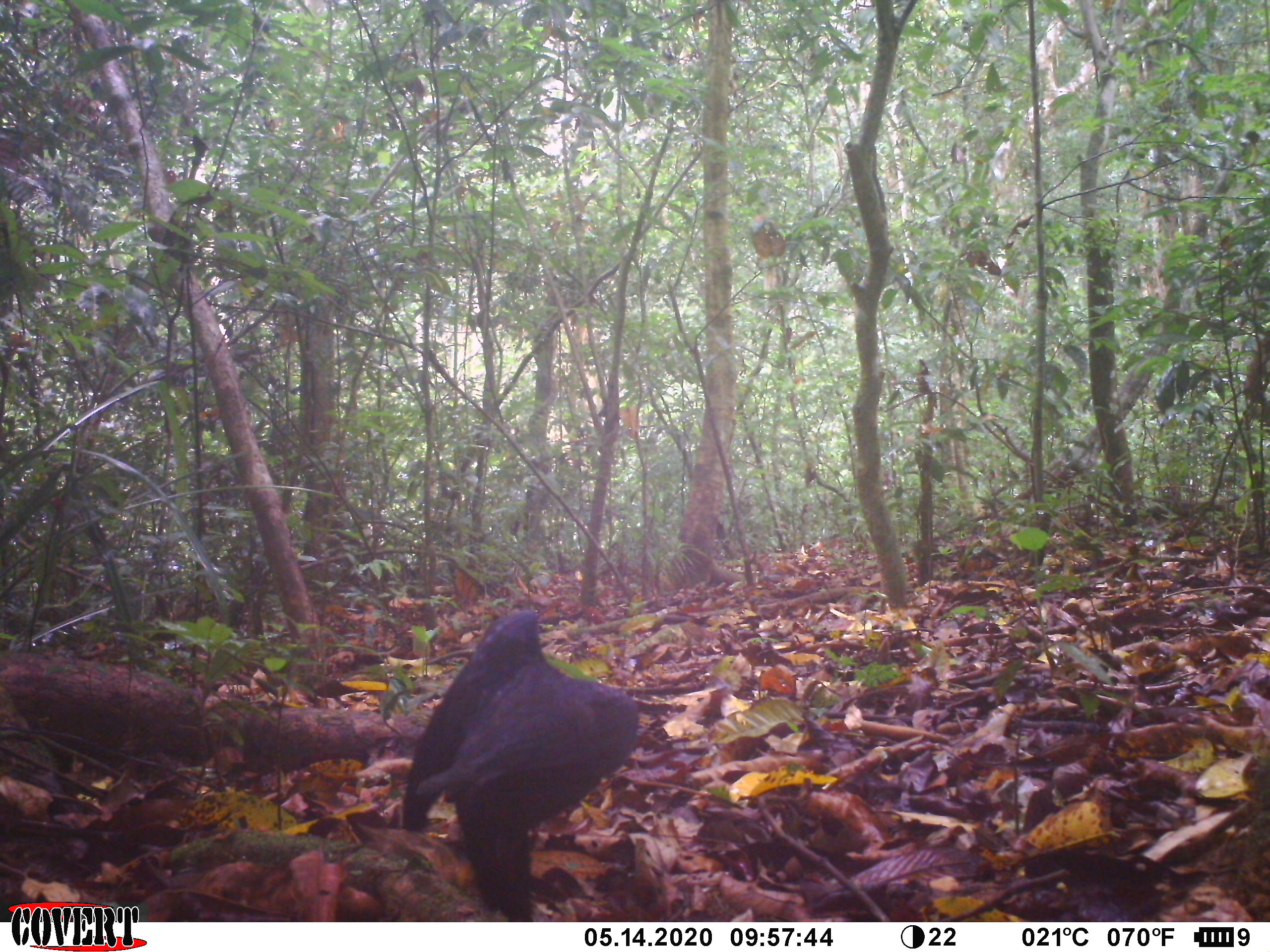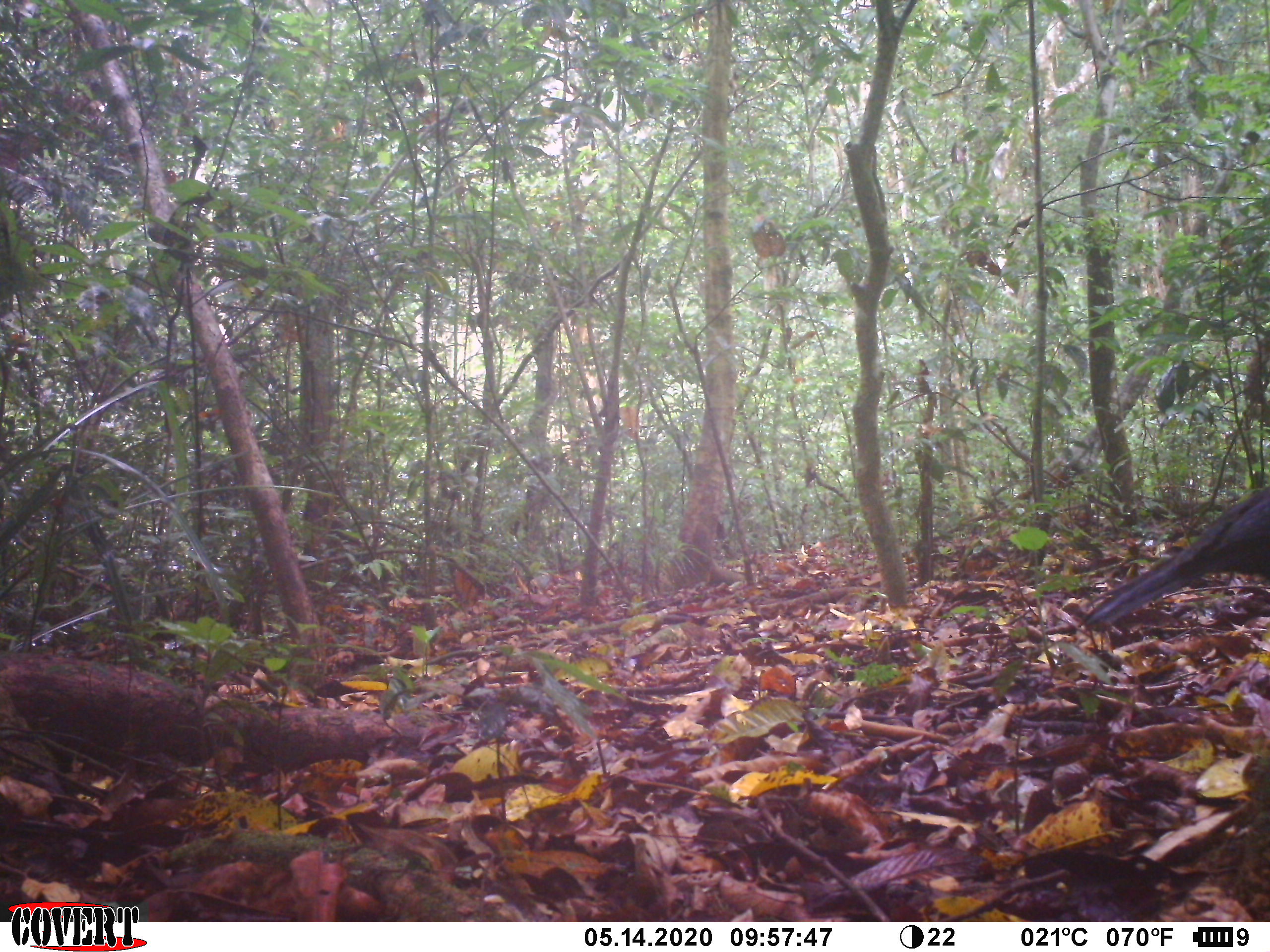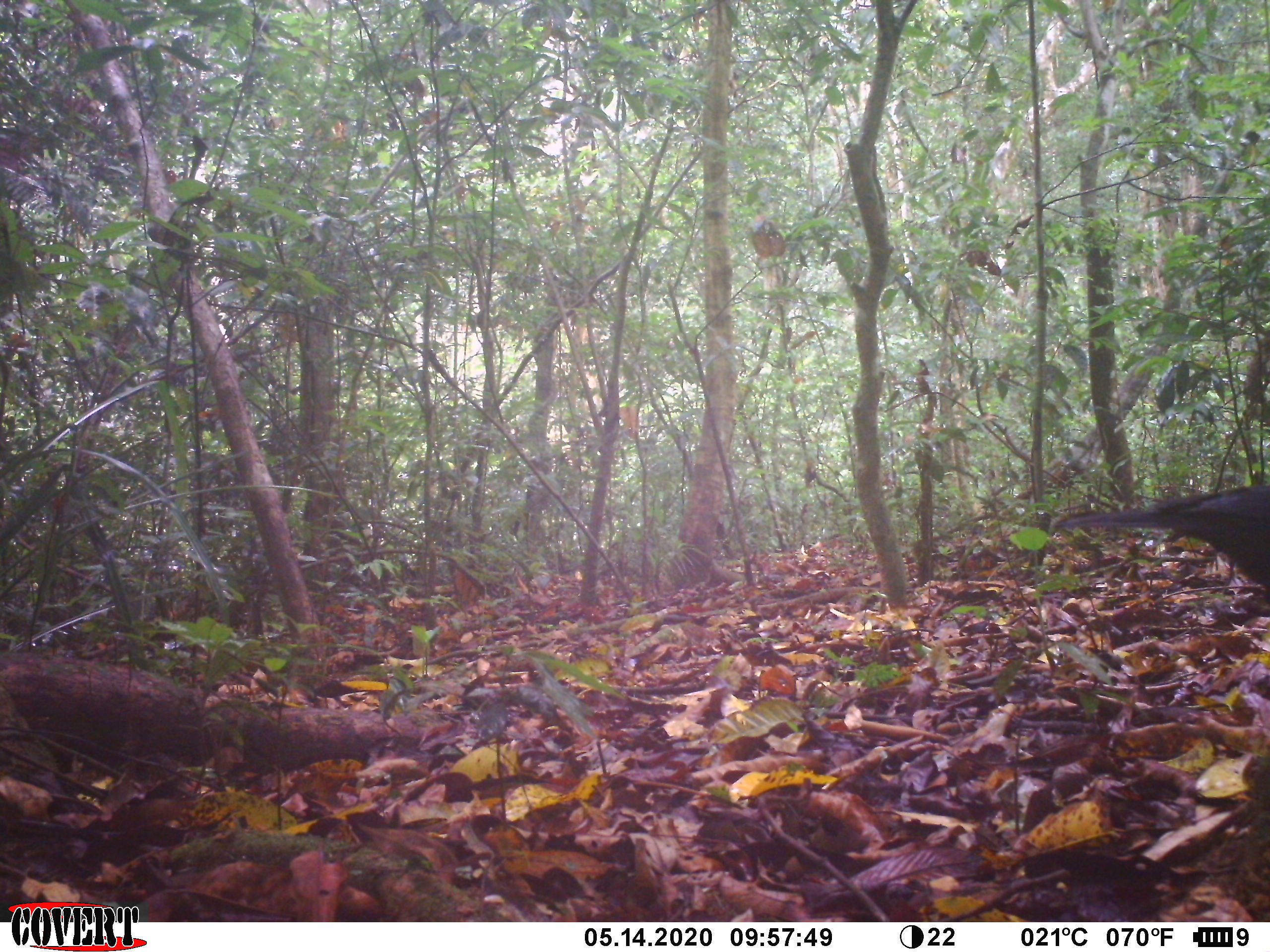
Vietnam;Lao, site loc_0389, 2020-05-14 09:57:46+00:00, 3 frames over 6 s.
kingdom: Animalia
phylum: Chordata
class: Aves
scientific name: Aves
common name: bird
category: unidentified bird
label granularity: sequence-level